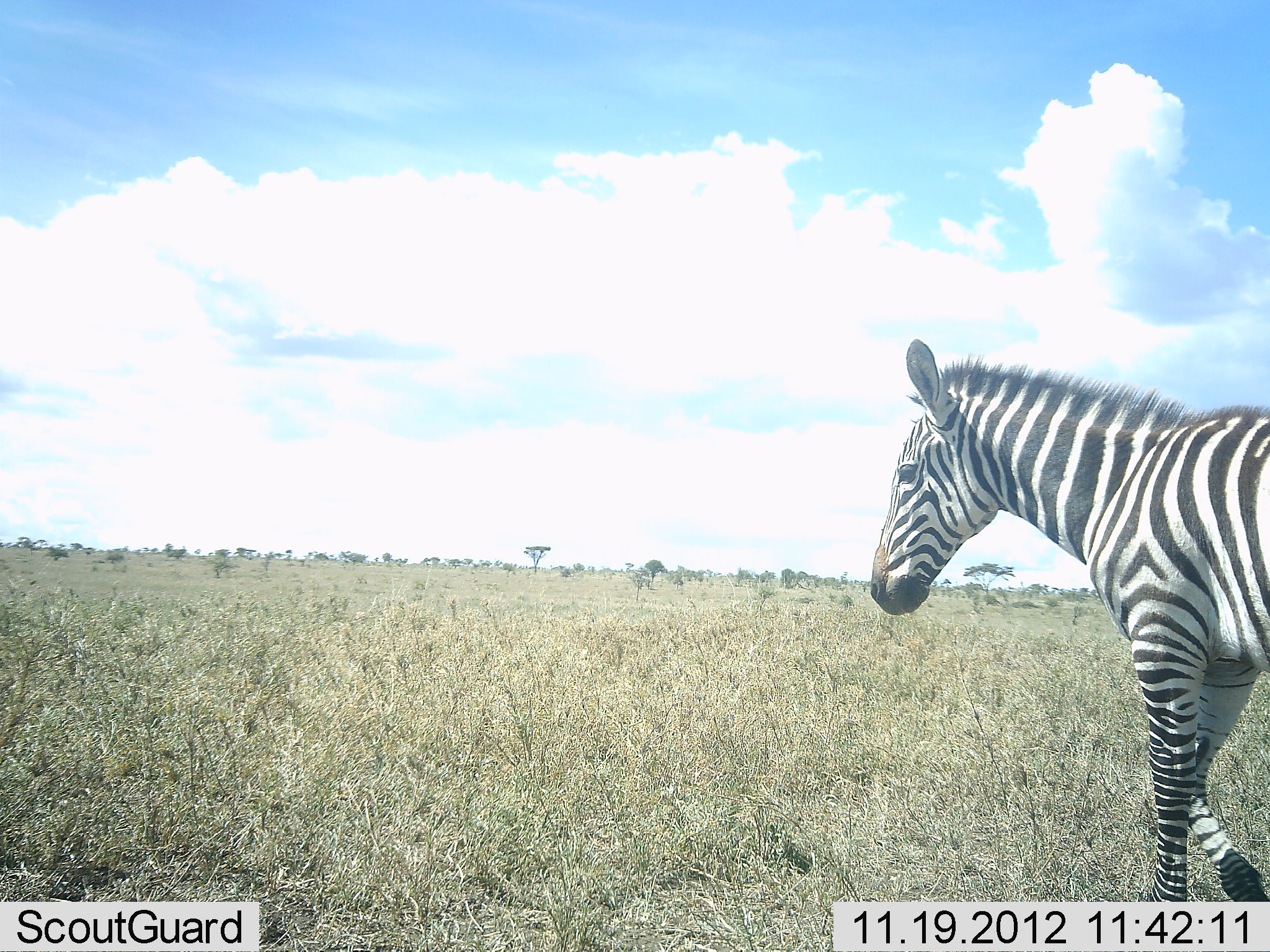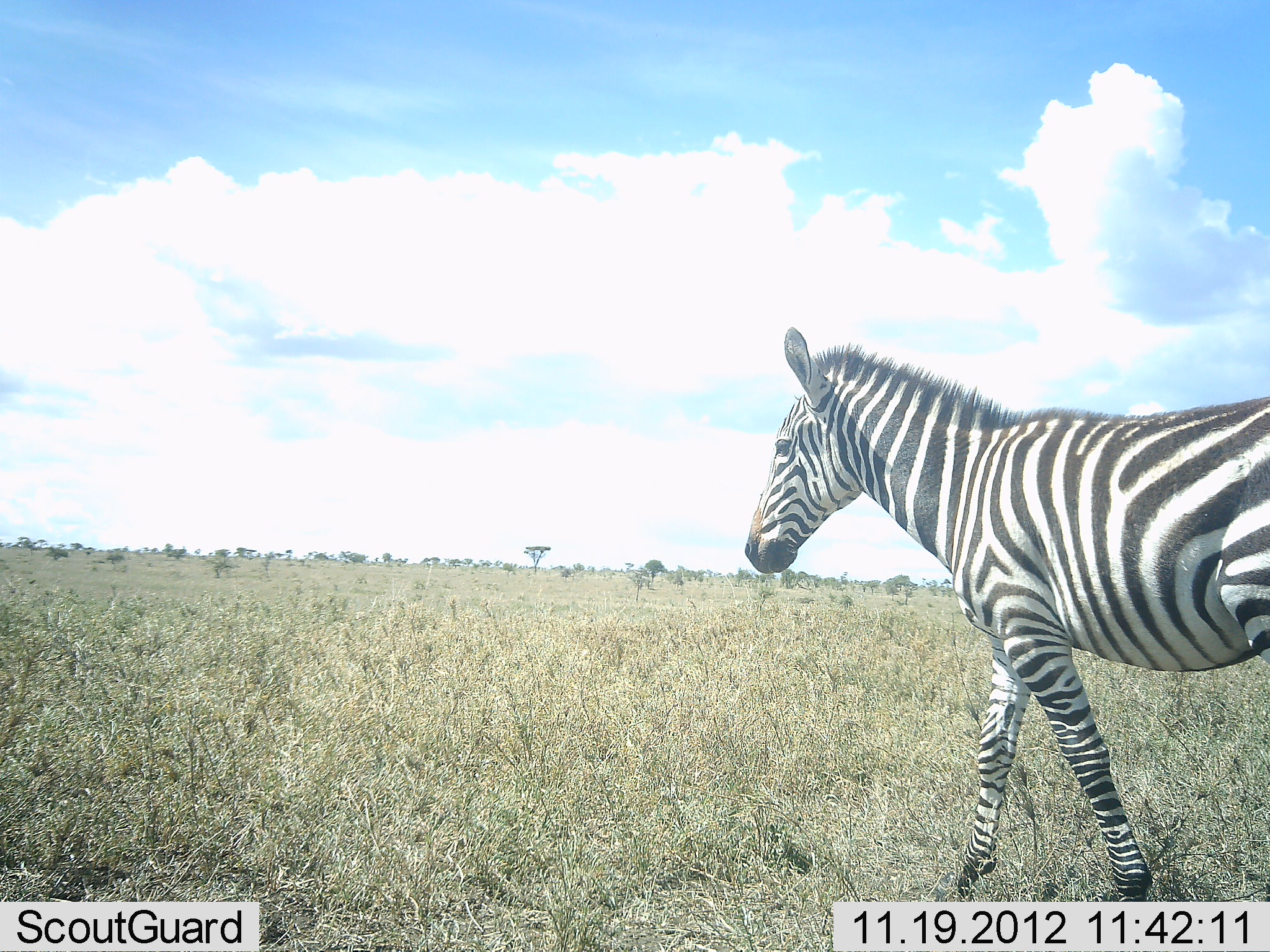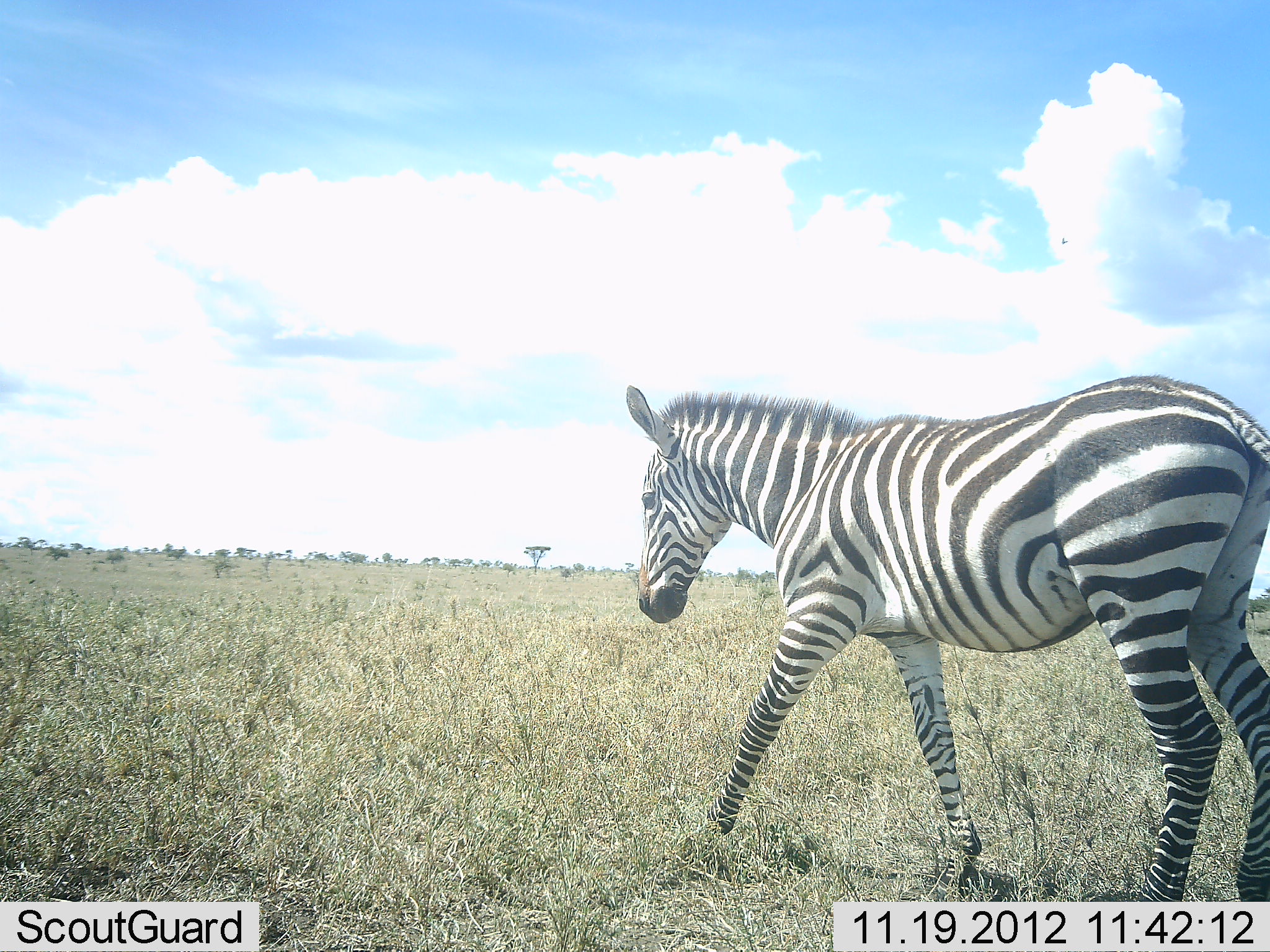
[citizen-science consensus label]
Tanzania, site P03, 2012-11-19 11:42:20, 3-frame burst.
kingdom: Animalia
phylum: Chordata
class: Mammalia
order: Perissodactyla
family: Equidae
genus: Equus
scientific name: Equus quagga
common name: plains zebra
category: zebra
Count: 1.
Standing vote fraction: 10%.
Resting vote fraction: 0%.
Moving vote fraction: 100%.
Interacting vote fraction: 0%.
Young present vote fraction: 0%.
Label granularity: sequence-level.